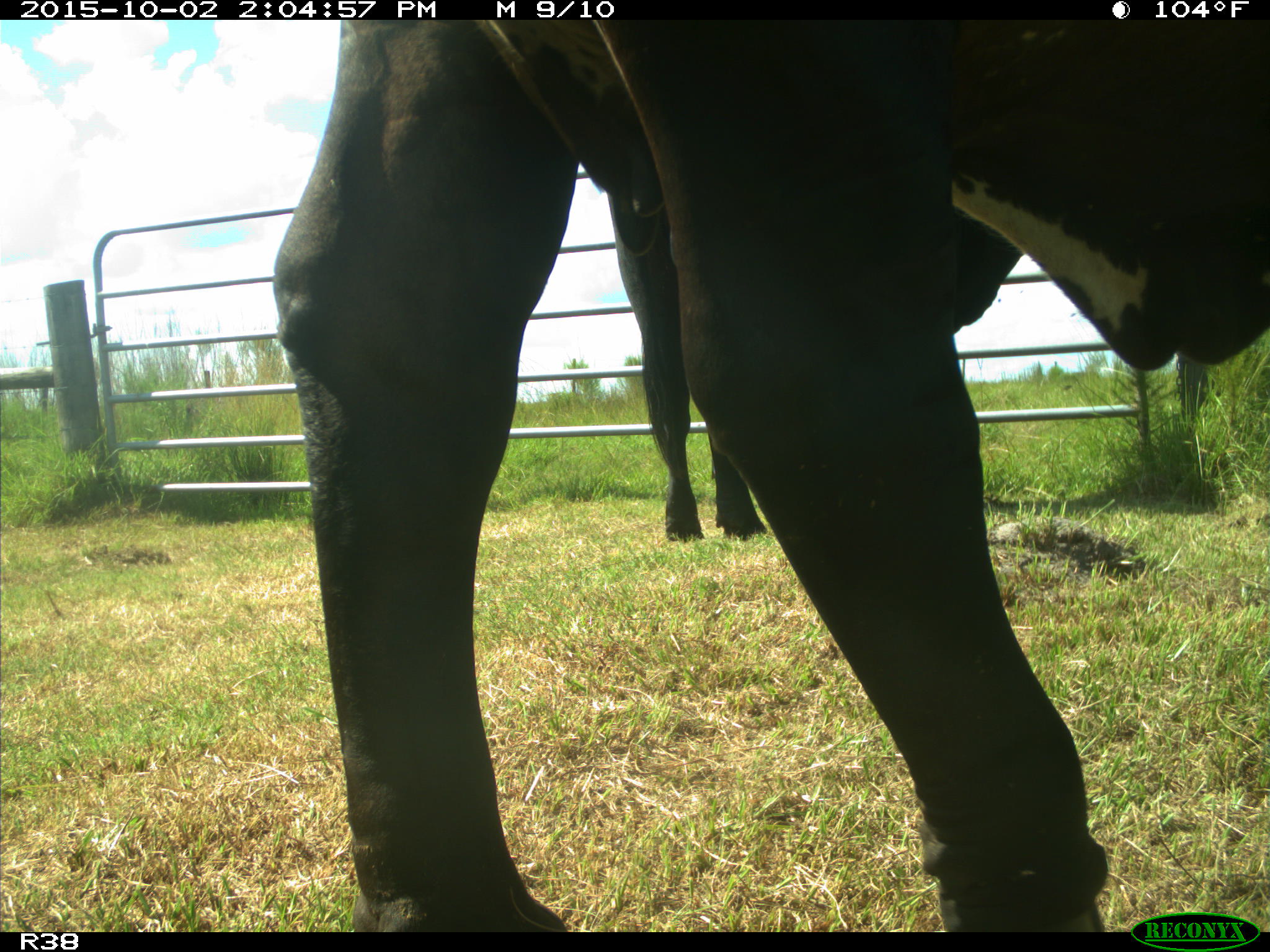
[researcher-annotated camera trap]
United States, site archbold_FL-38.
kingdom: Animalia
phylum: Chordata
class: Mammalia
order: Artiodactyla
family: Bovidae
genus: Bos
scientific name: Bos taurus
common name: domestic cow